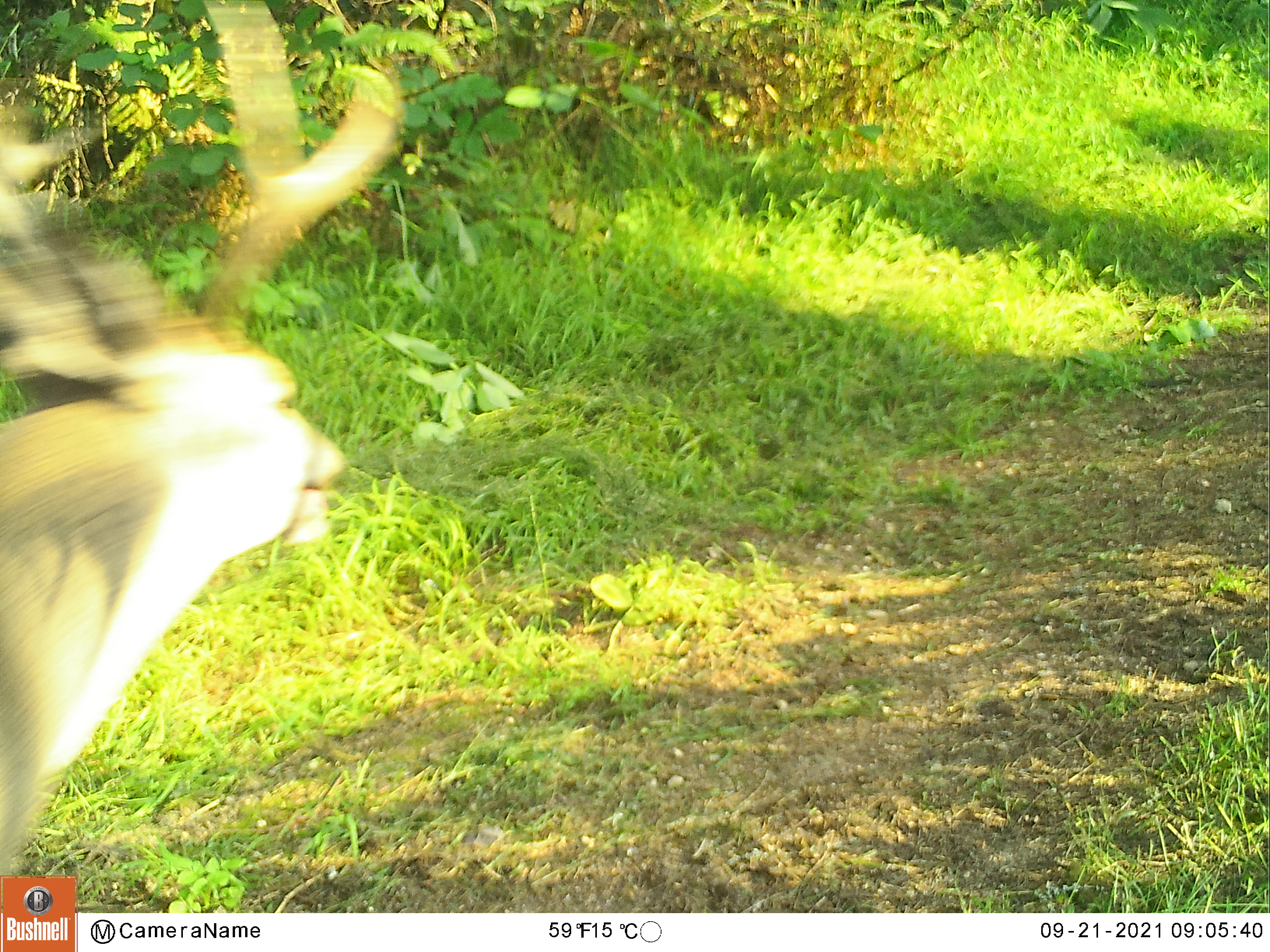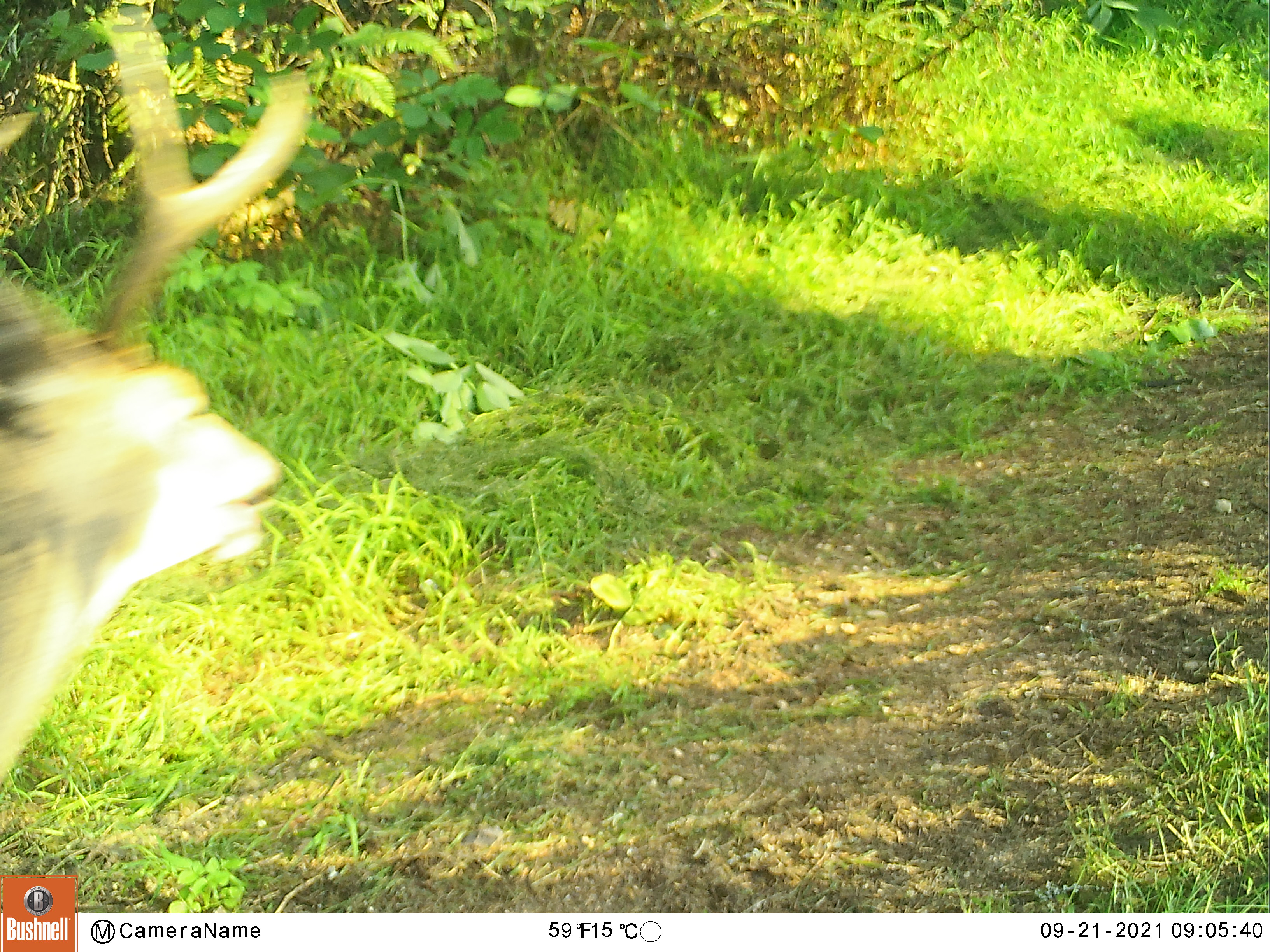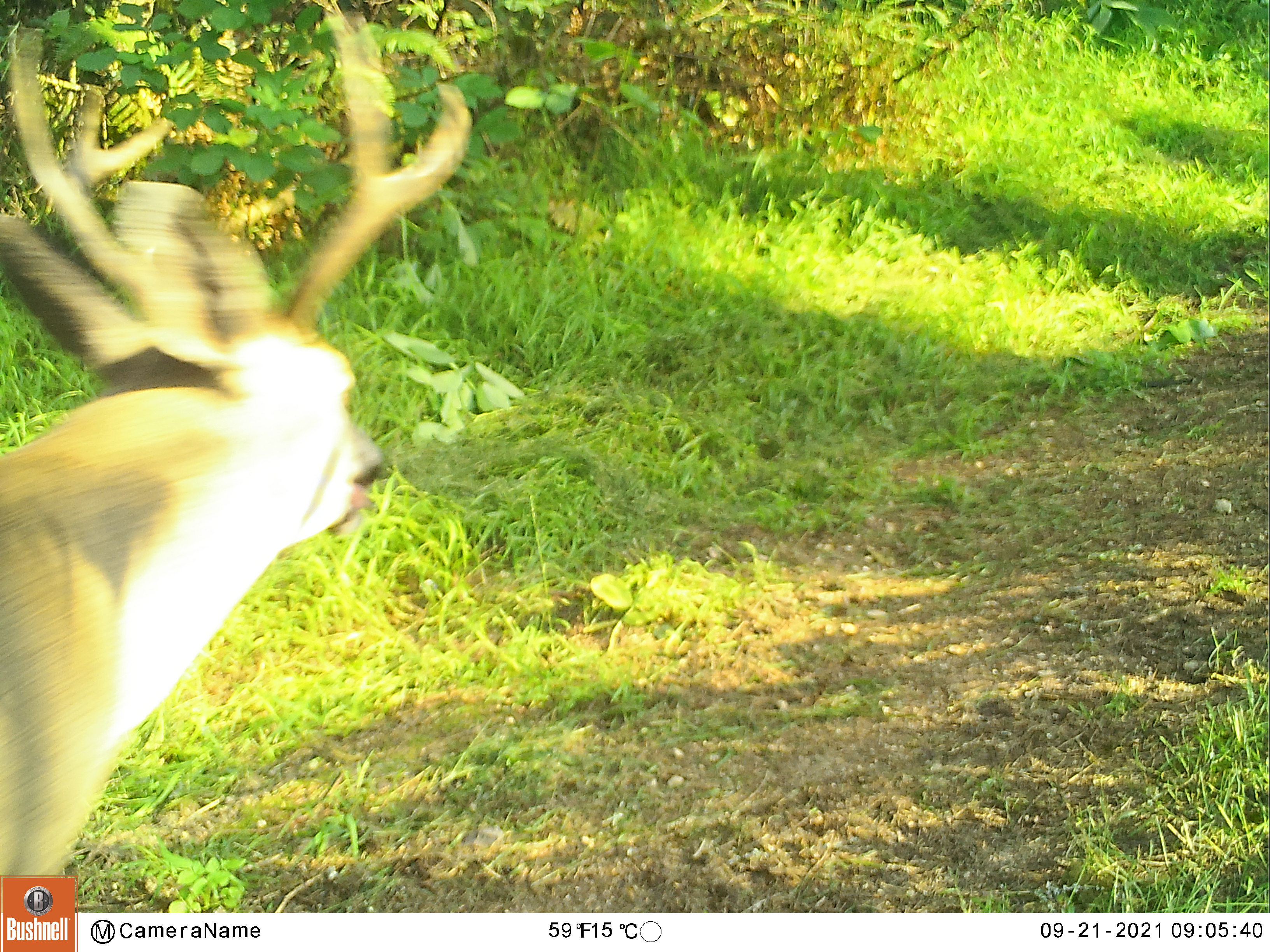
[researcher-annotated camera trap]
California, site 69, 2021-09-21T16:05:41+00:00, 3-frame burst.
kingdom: Animalia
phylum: Chordata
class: Mammalia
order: Artiodactyla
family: Cervidae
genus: Odocoileus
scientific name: Odocoileus hemionus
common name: mule deer